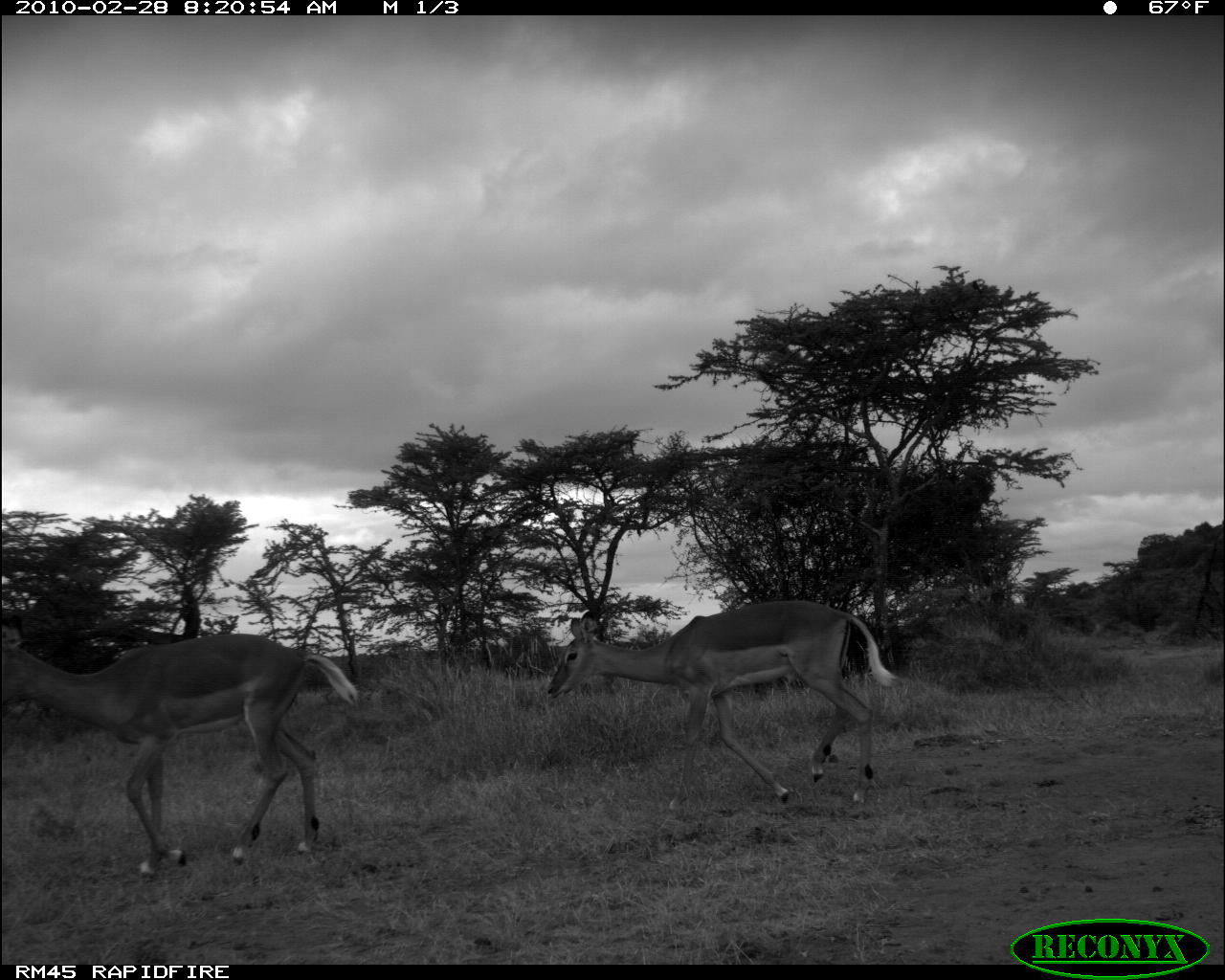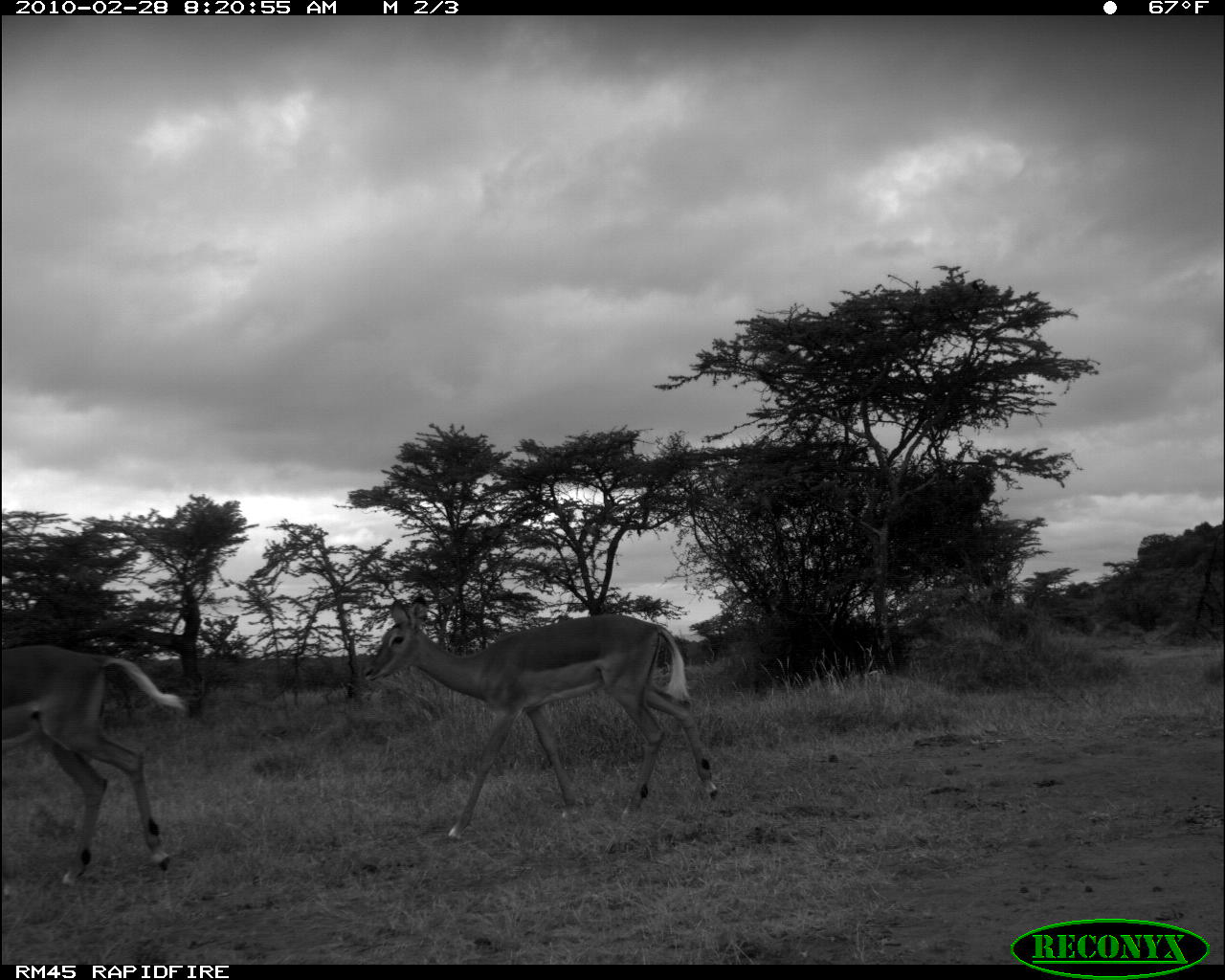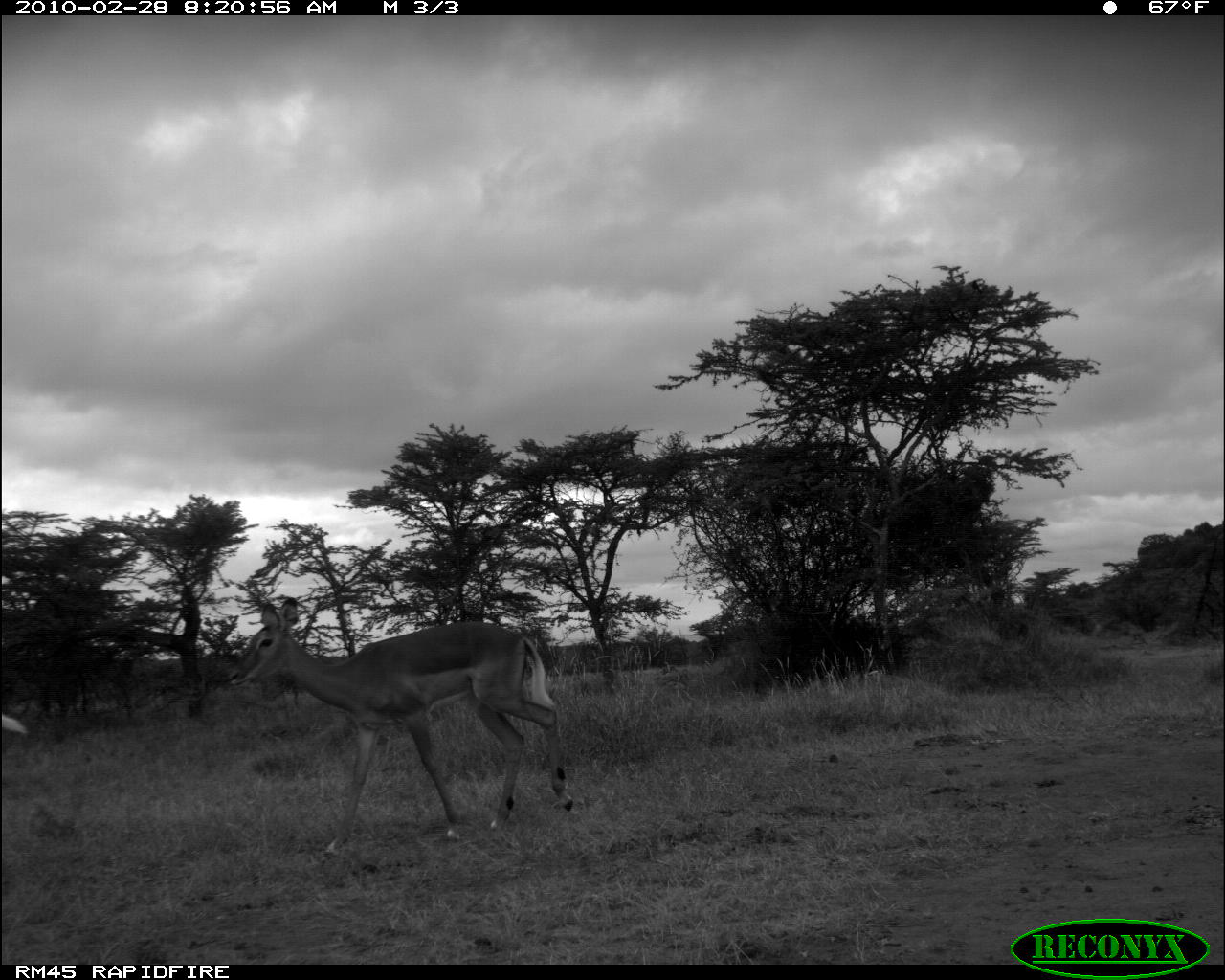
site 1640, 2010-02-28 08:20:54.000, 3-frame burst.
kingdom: Animalia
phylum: Chordata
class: Mammalia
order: Artiodactyla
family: Bovidae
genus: Aepyceros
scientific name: Aepyceros melampus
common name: impala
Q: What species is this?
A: Aepyceros melampus (impala).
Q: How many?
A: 2.